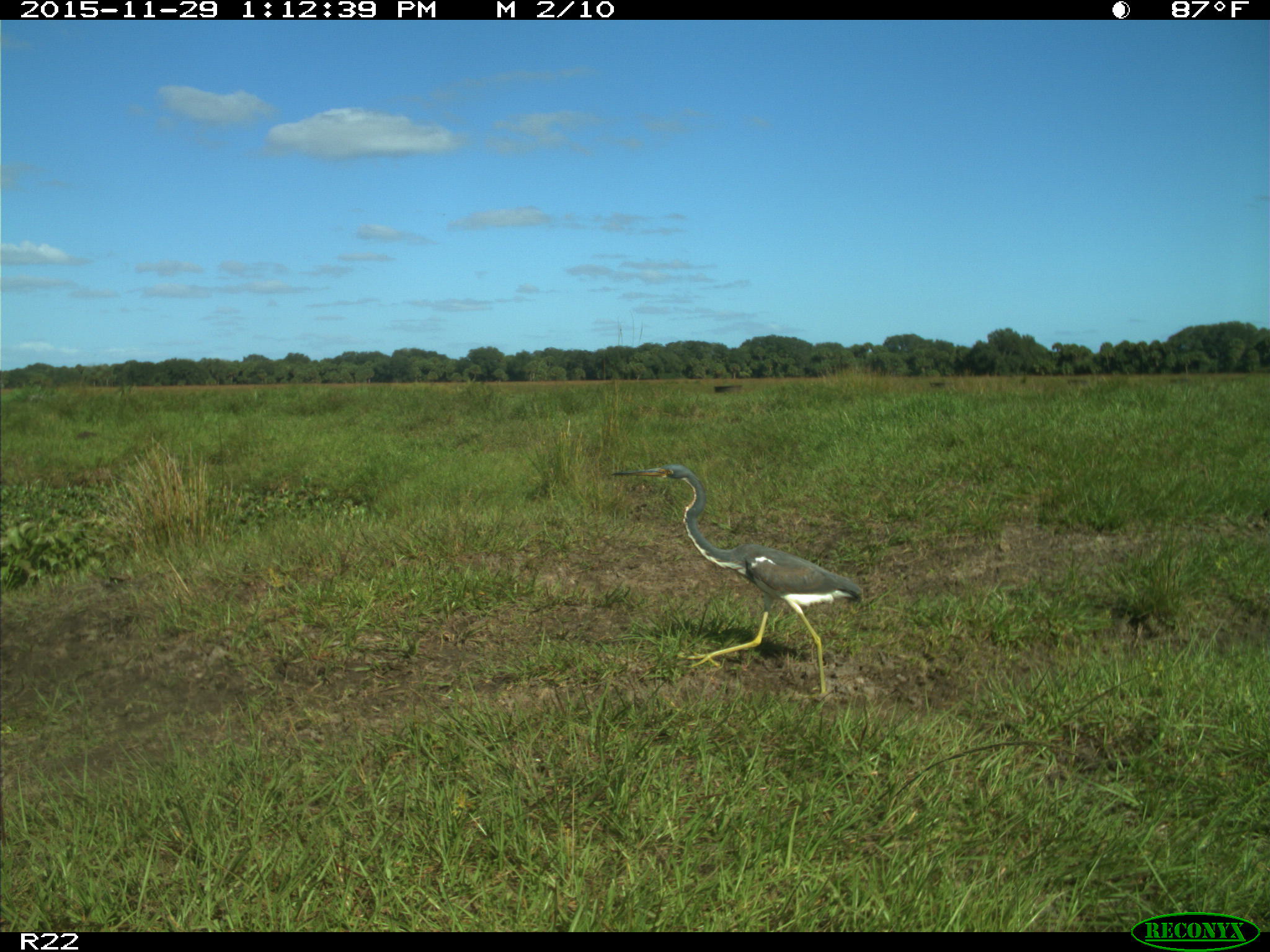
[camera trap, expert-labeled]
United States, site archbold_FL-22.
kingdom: Animalia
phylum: Chordata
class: Aves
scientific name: Aves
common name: birds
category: unidentified bird